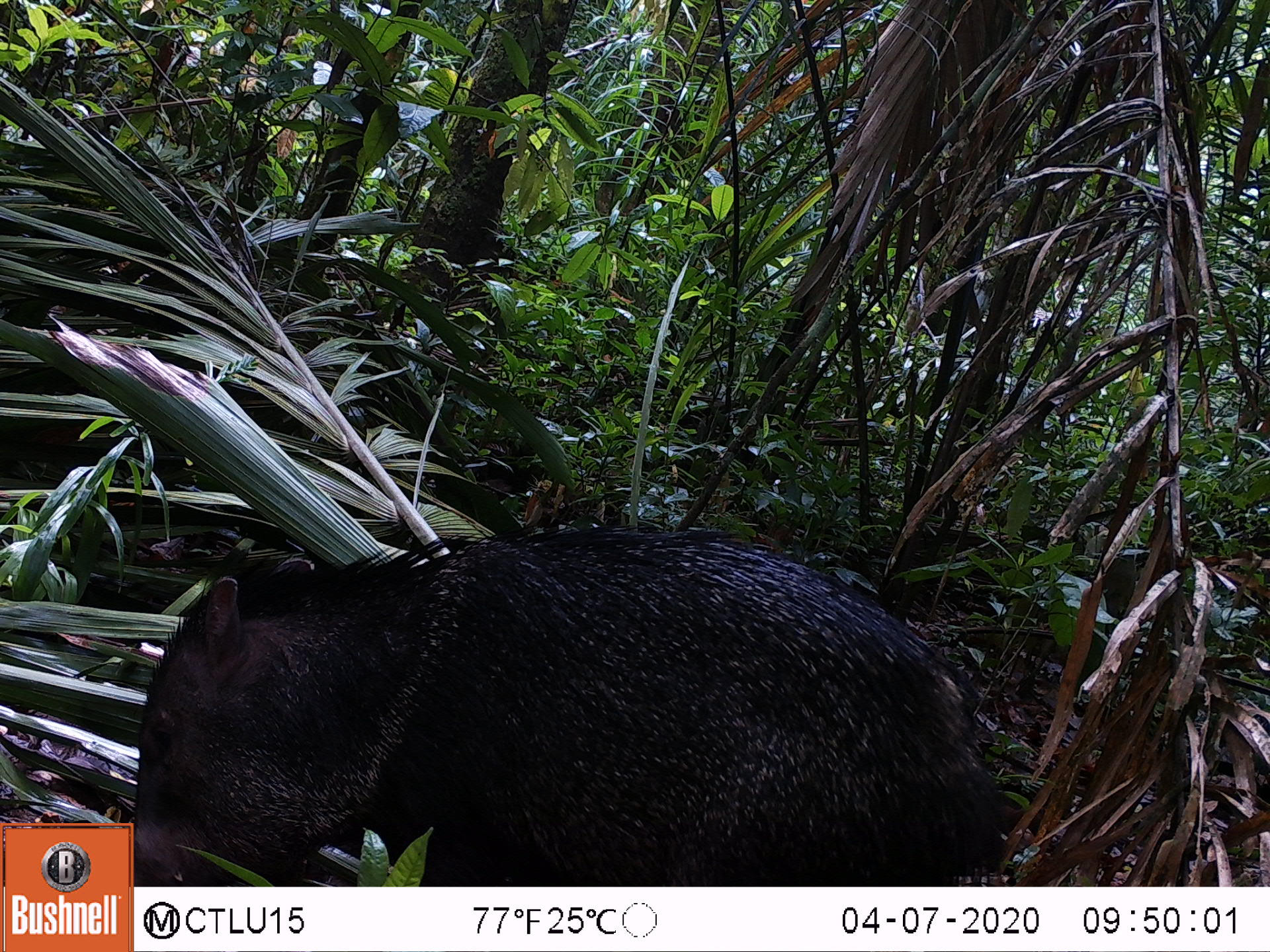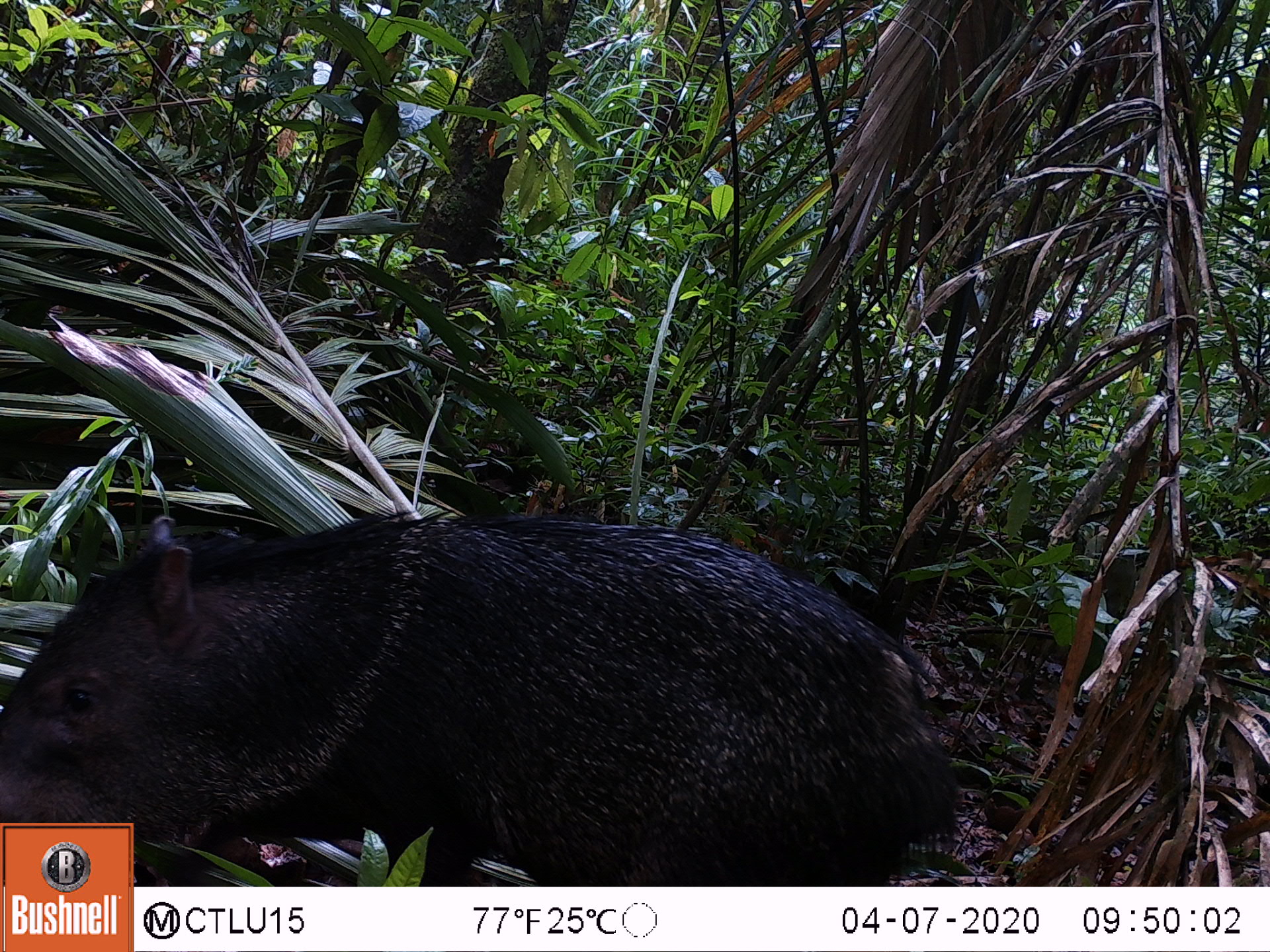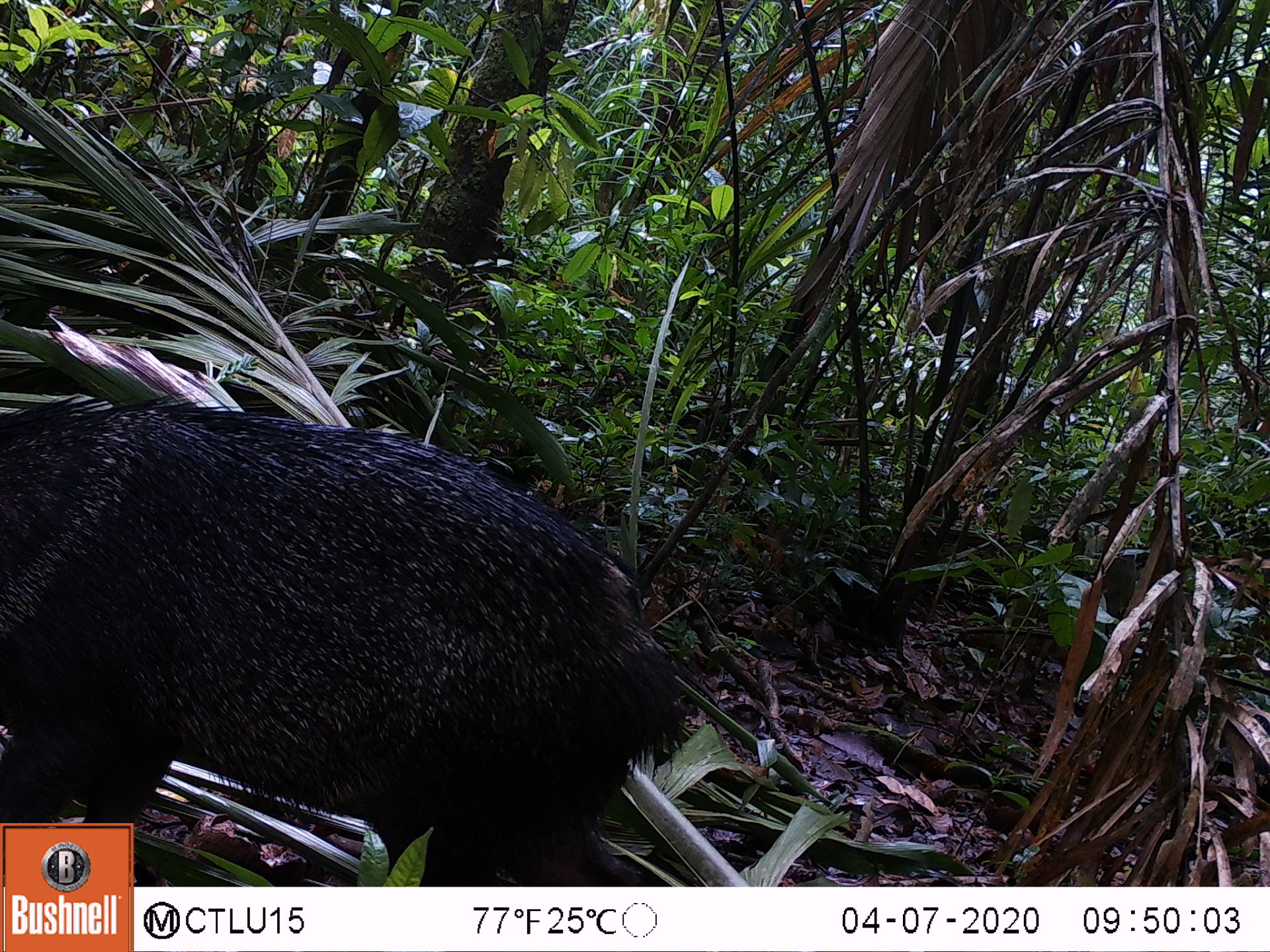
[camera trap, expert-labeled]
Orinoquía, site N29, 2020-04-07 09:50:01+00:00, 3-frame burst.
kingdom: Animalia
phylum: Chordata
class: Mammalia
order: Artiodactyla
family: Tayassuidae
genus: Pecari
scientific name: Pecari tajacu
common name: collared peccary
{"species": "collared peccary (Pecari tajacu)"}